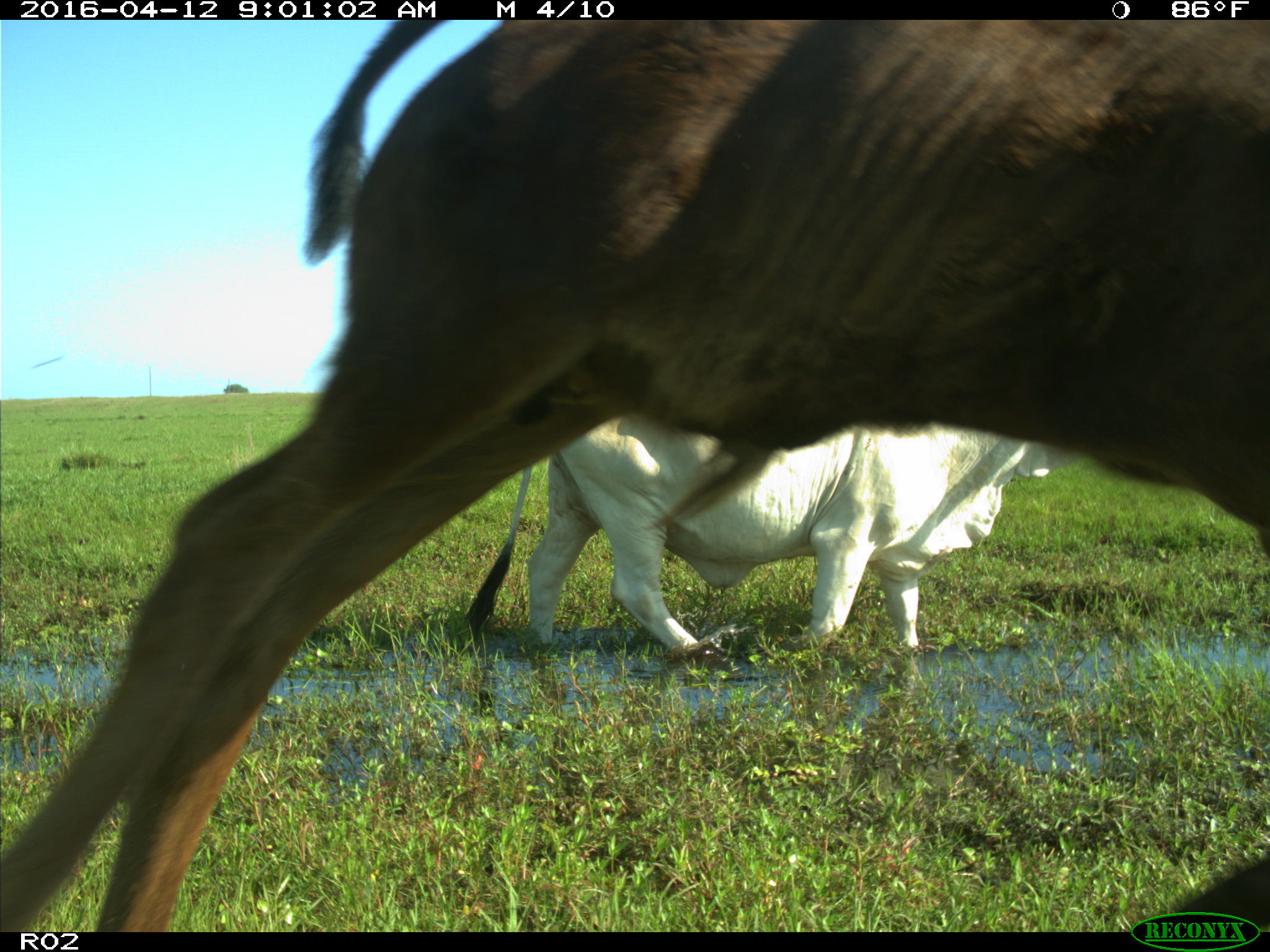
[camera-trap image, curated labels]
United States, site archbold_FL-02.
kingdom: Animalia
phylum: Chordata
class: Mammalia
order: Artiodactyla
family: Bovidae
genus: Bos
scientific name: Bos taurus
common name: domestic cow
Bos taurus (domestic cow).